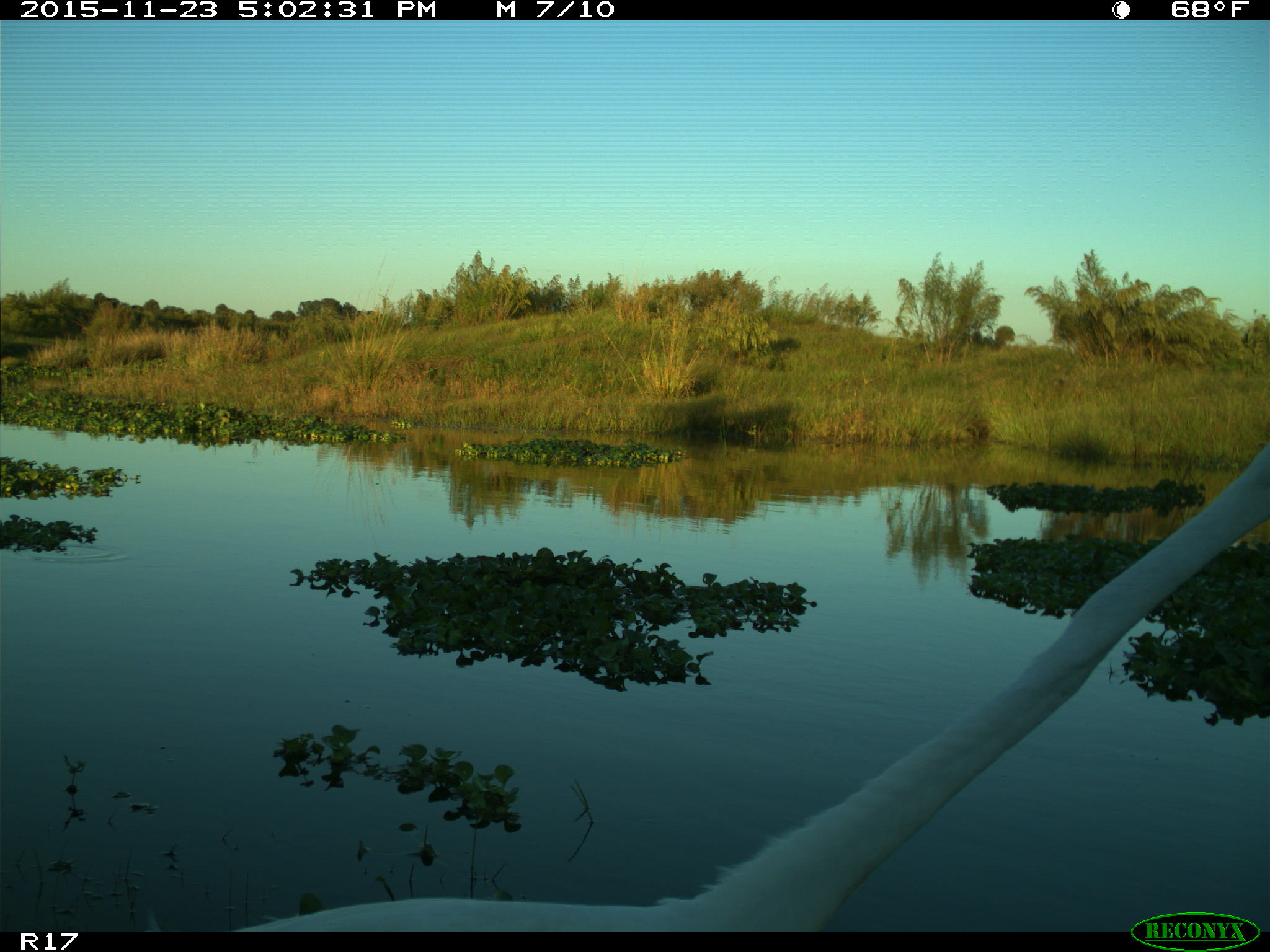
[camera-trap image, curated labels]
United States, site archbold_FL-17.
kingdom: Animalia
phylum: Chordata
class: Aves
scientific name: Aves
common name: birds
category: unidentified bird